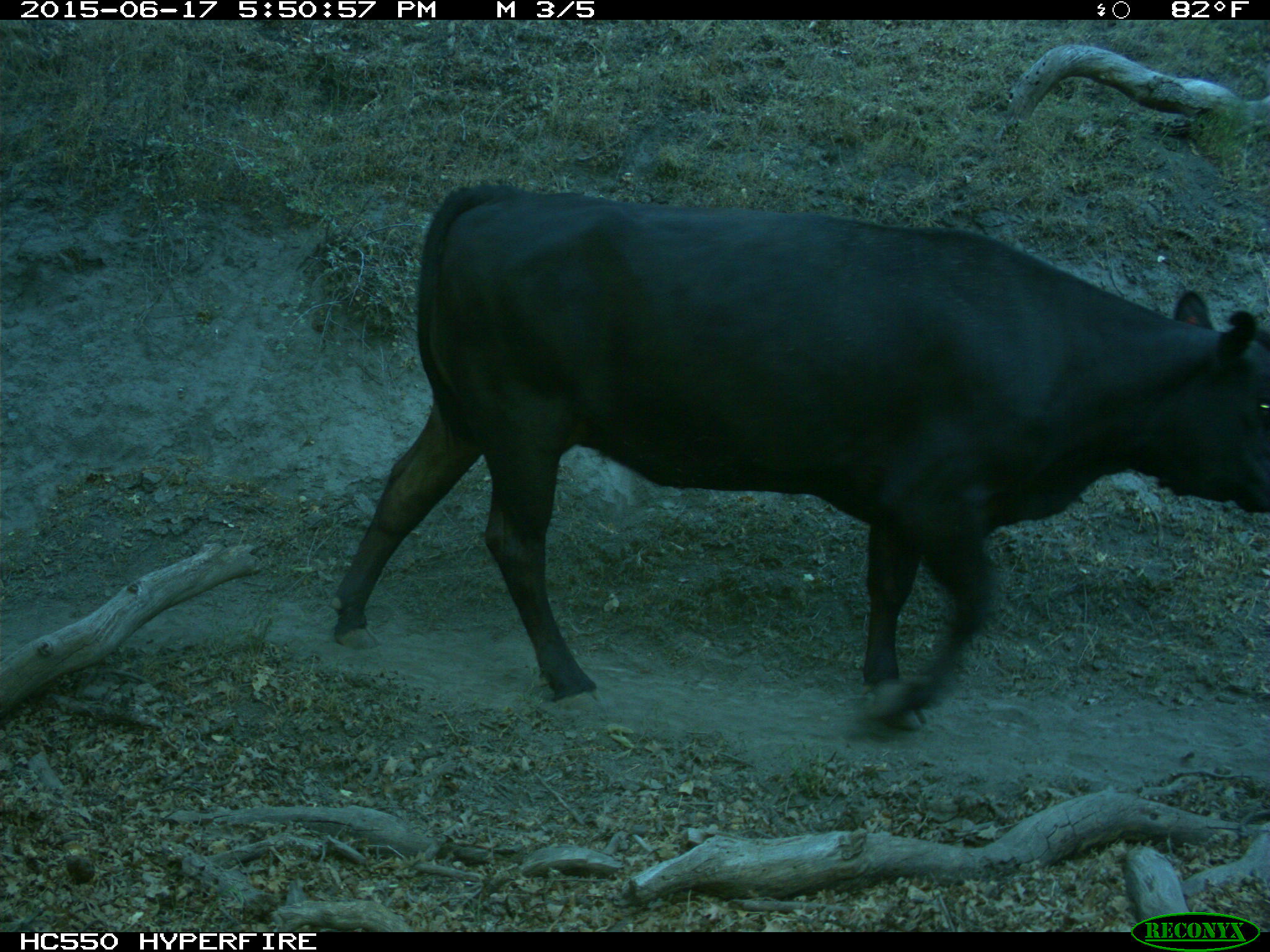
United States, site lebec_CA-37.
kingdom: Animalia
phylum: Chordata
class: Mammalia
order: Artiodactyla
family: Bovidae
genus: Bos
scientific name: Bos taurus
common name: domestic cow